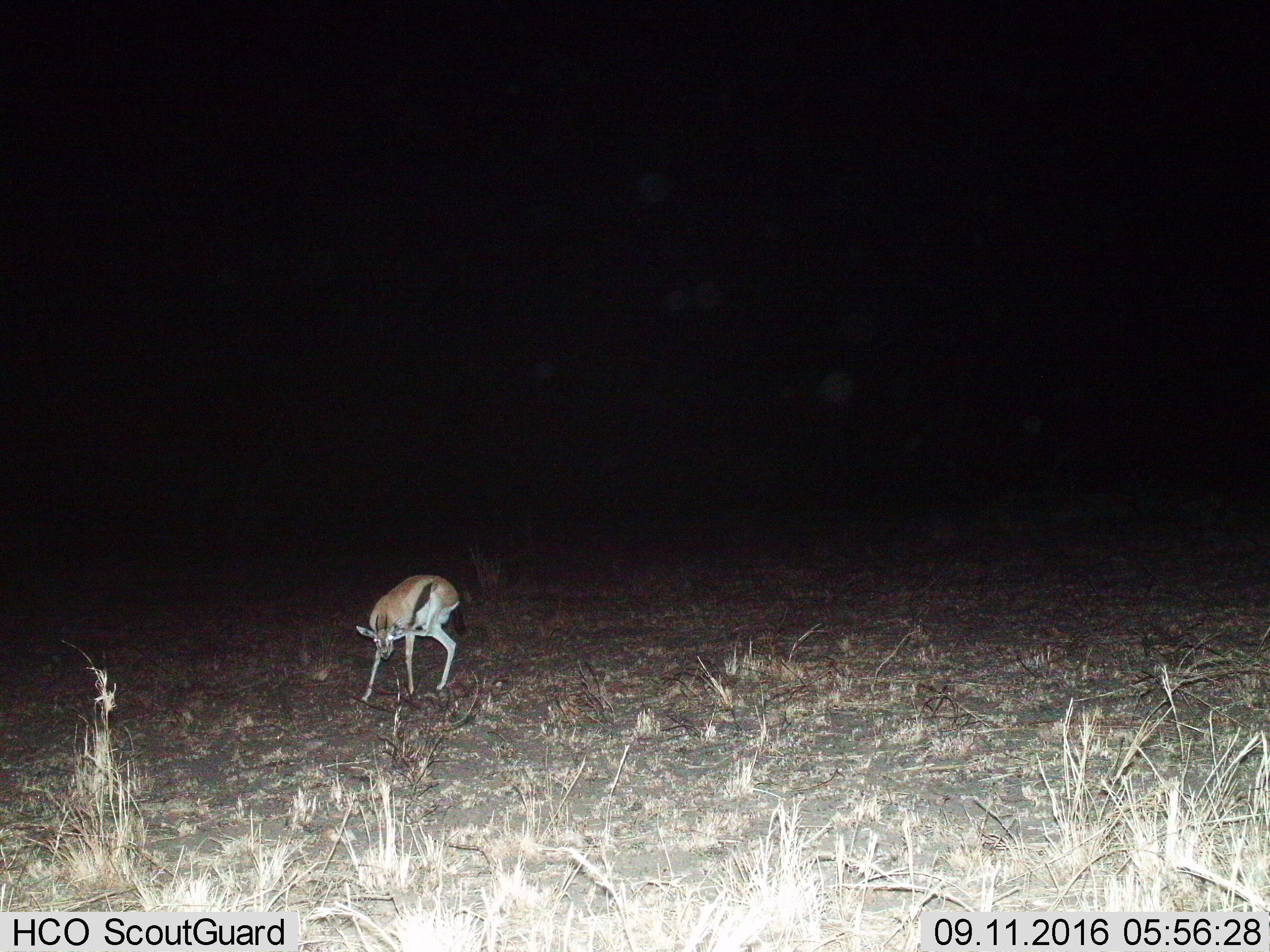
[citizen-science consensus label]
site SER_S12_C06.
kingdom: Animalia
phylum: Chordata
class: Mammalia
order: Artiodactyla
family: Bovidae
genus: Eudorcas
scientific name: Eudorcas thomsonii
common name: thomson's gazelle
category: gazellethomsons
Gazellethomsons (thomson's gazelle) (Eudorcas thomsonii), count 1. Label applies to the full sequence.